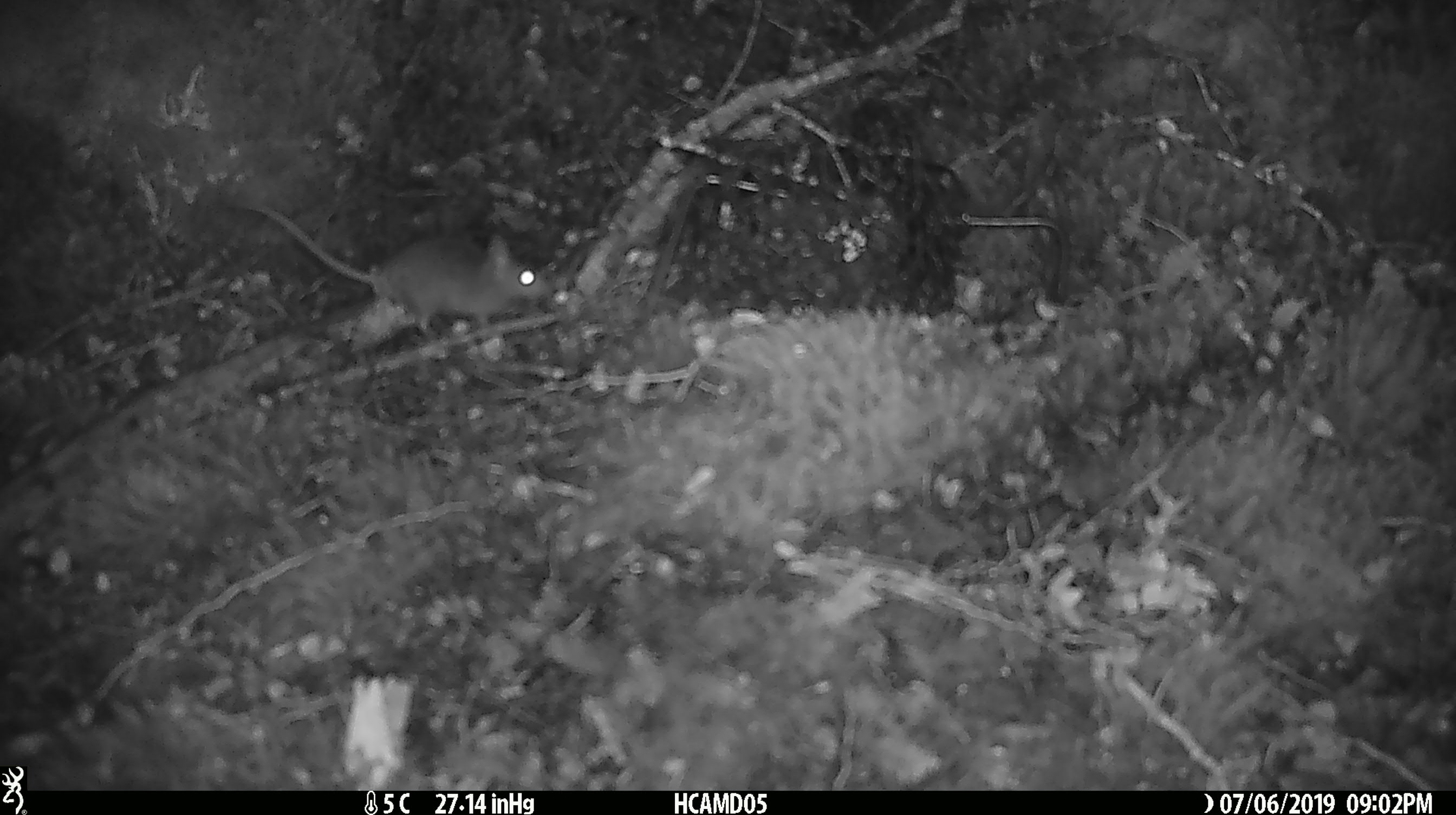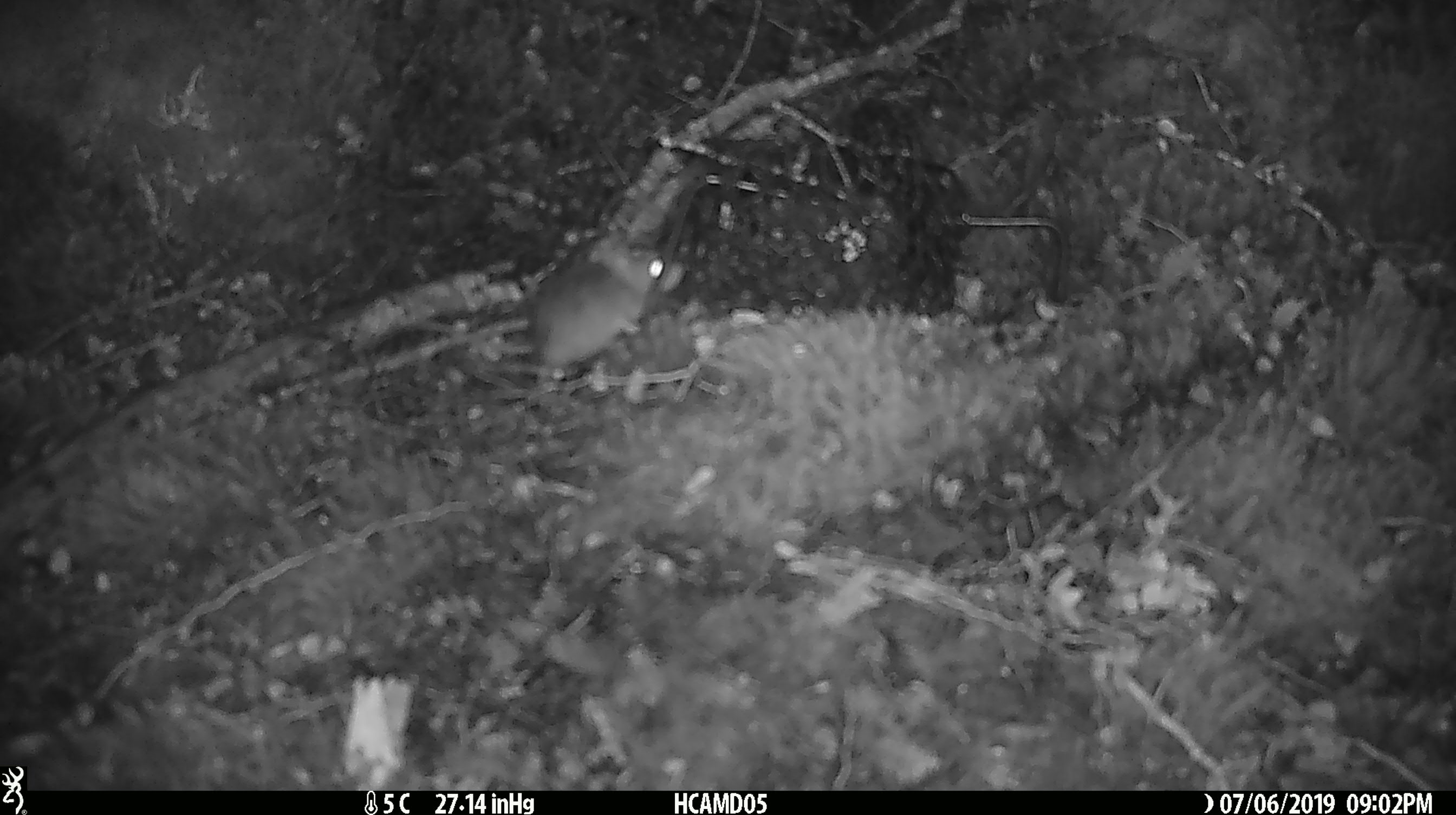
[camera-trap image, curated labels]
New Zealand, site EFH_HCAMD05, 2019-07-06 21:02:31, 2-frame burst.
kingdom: Animalia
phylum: Chordata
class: Mammalia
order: Rodentia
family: Muridae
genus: Mus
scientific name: Mus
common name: mouse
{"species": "mouse (Mus)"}